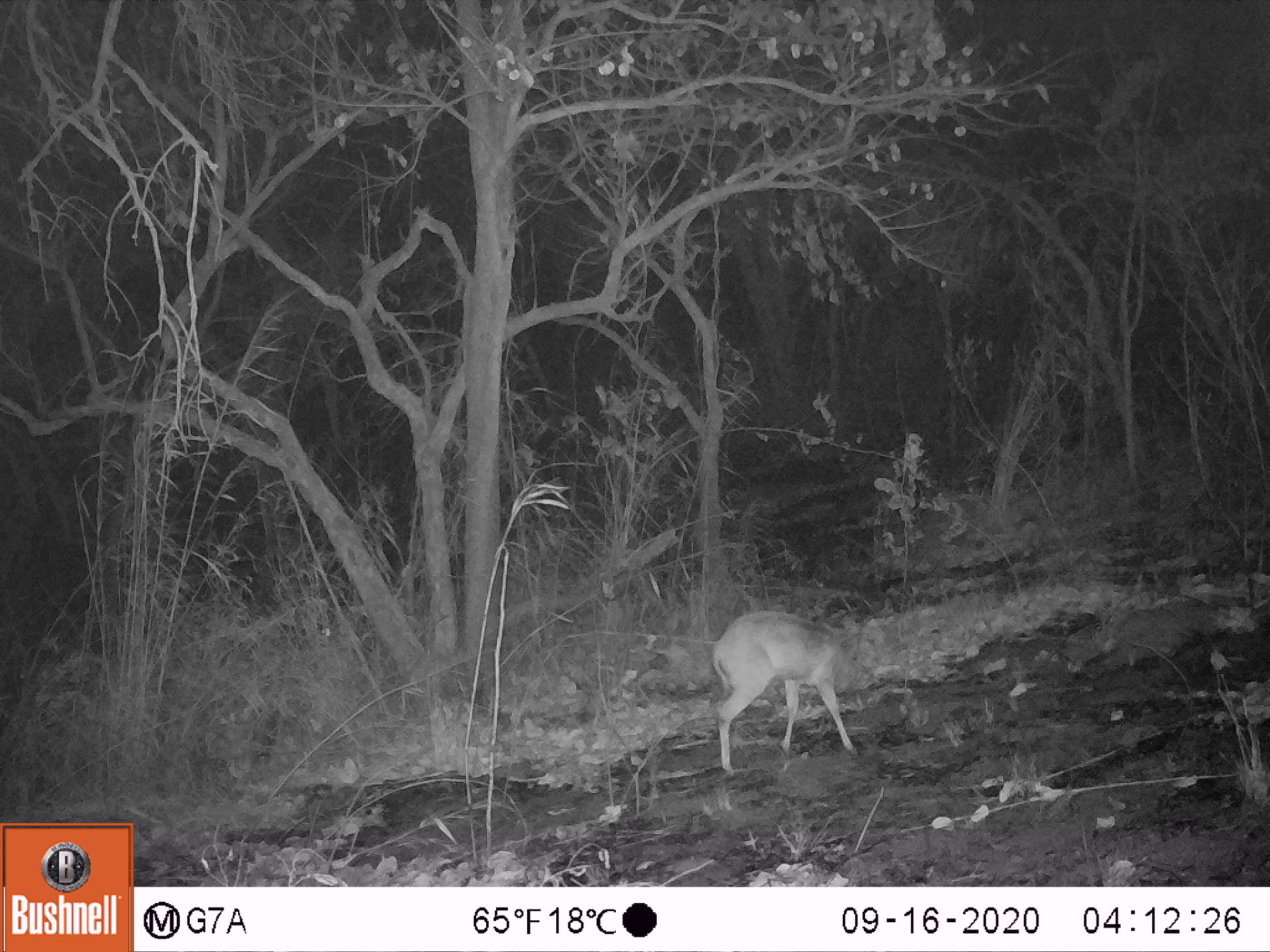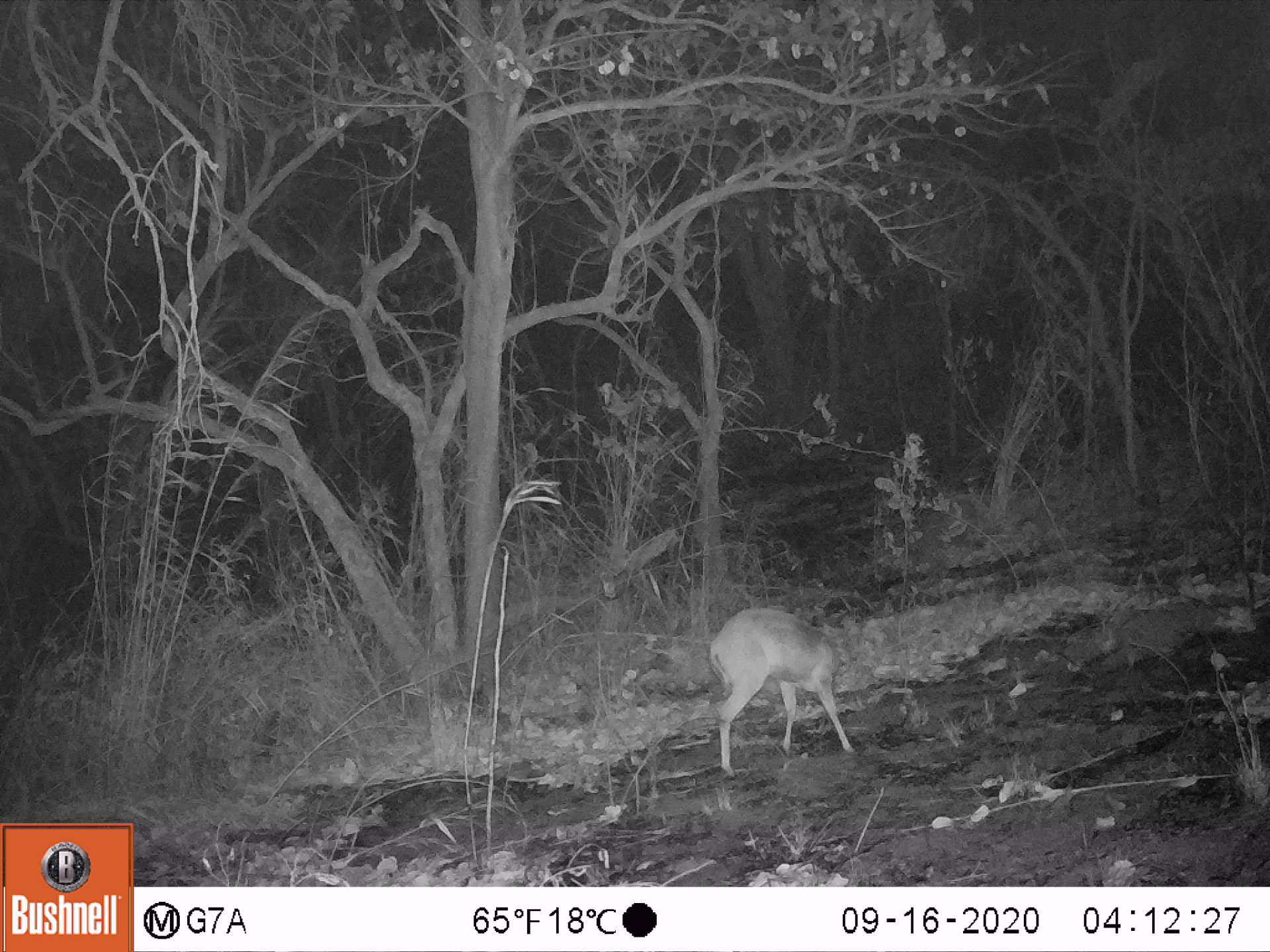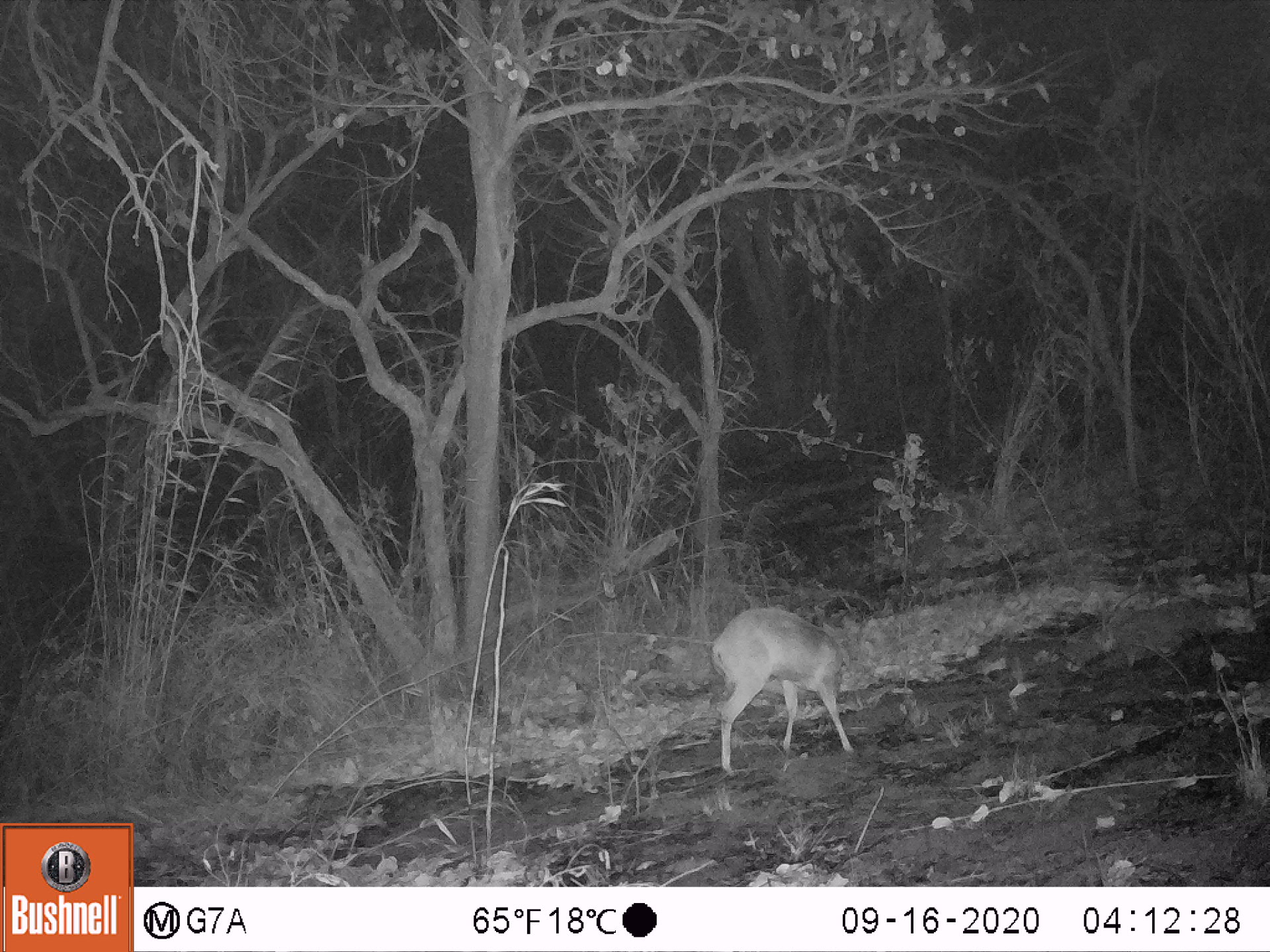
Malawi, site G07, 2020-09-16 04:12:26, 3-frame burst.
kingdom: Animalia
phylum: Chordata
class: Mammalia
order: Artiodactyla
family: Bovidae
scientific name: Antilopinae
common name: small antelope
Small antelope (Antilopinae), count 1.